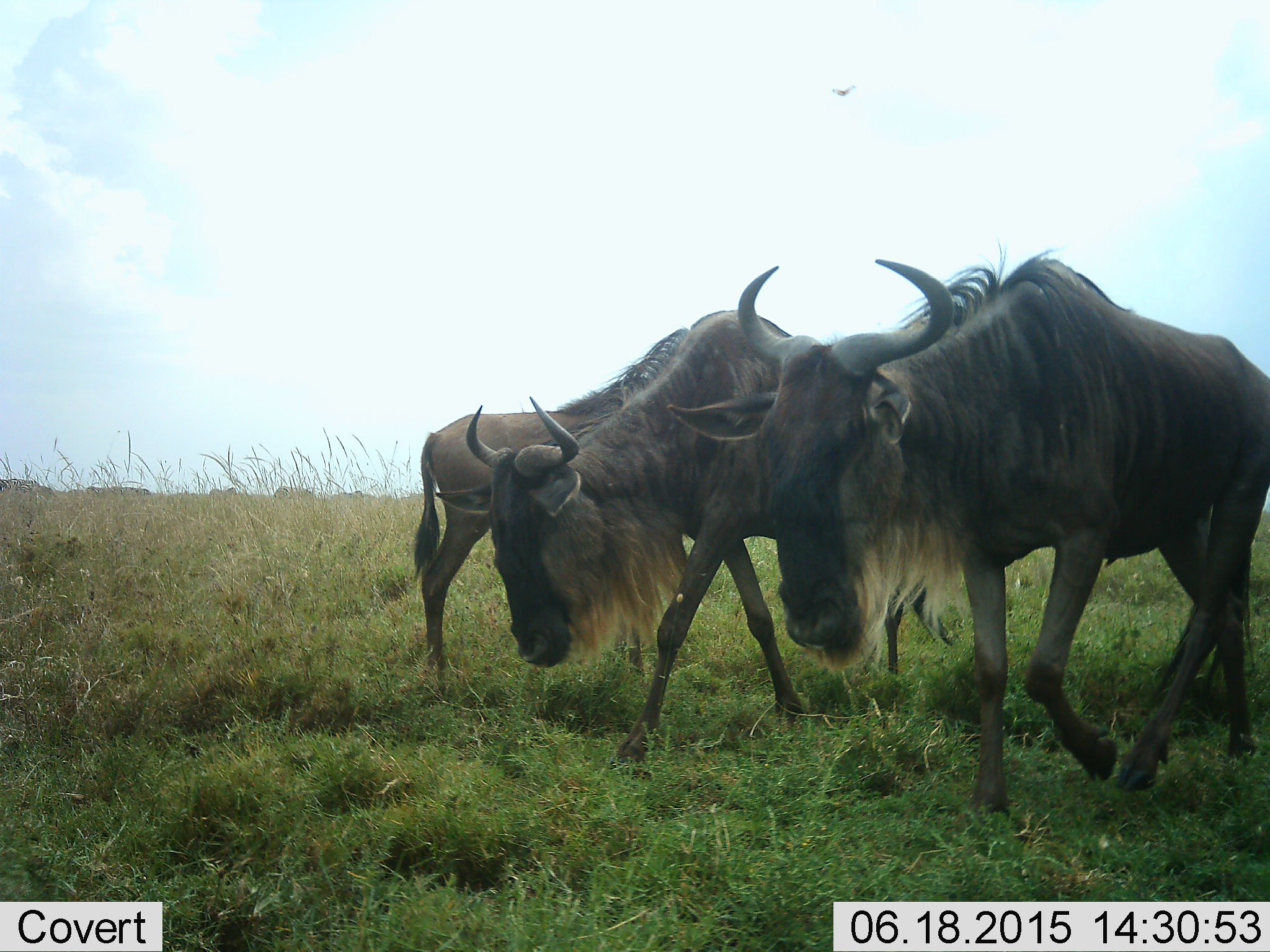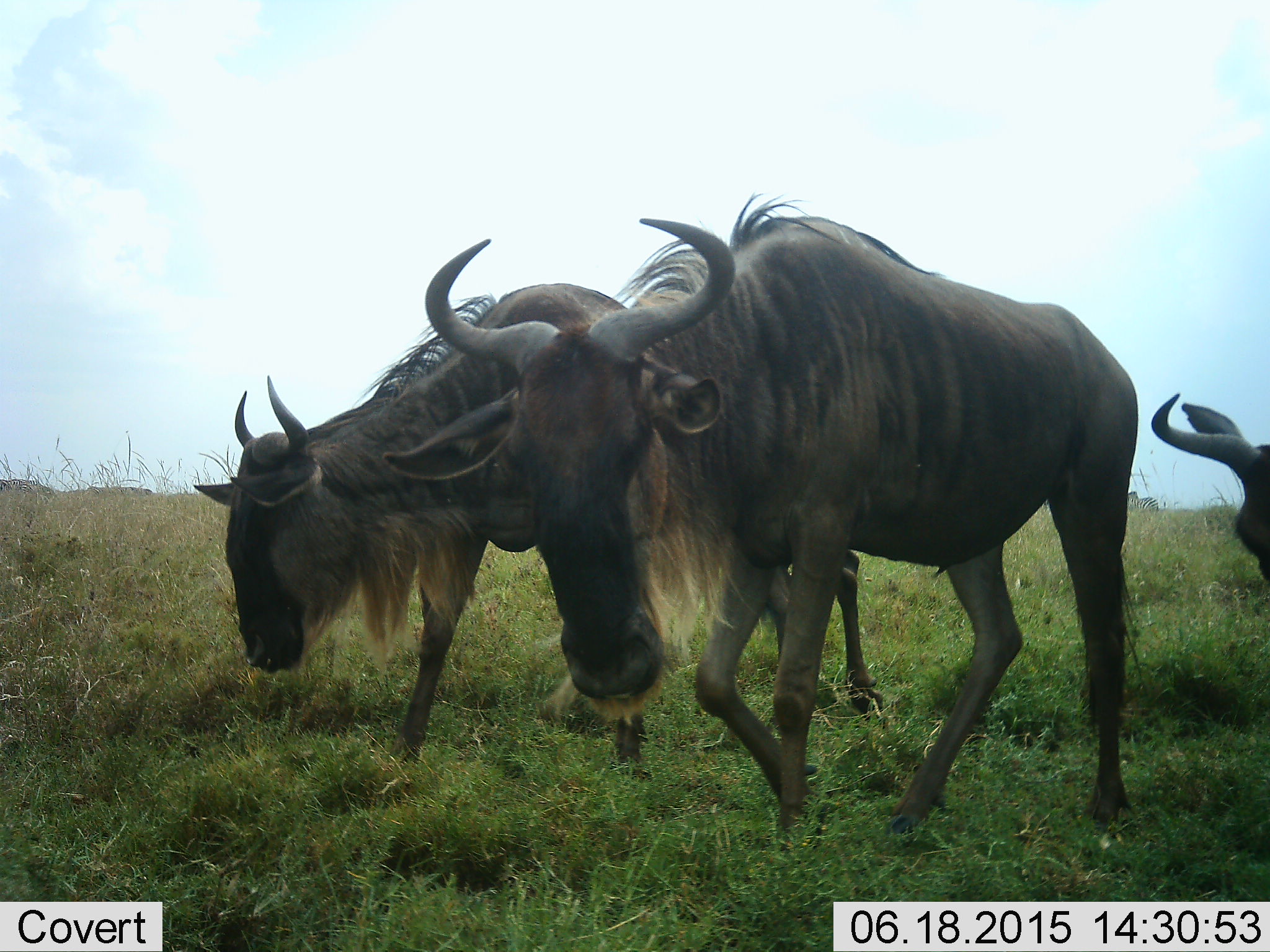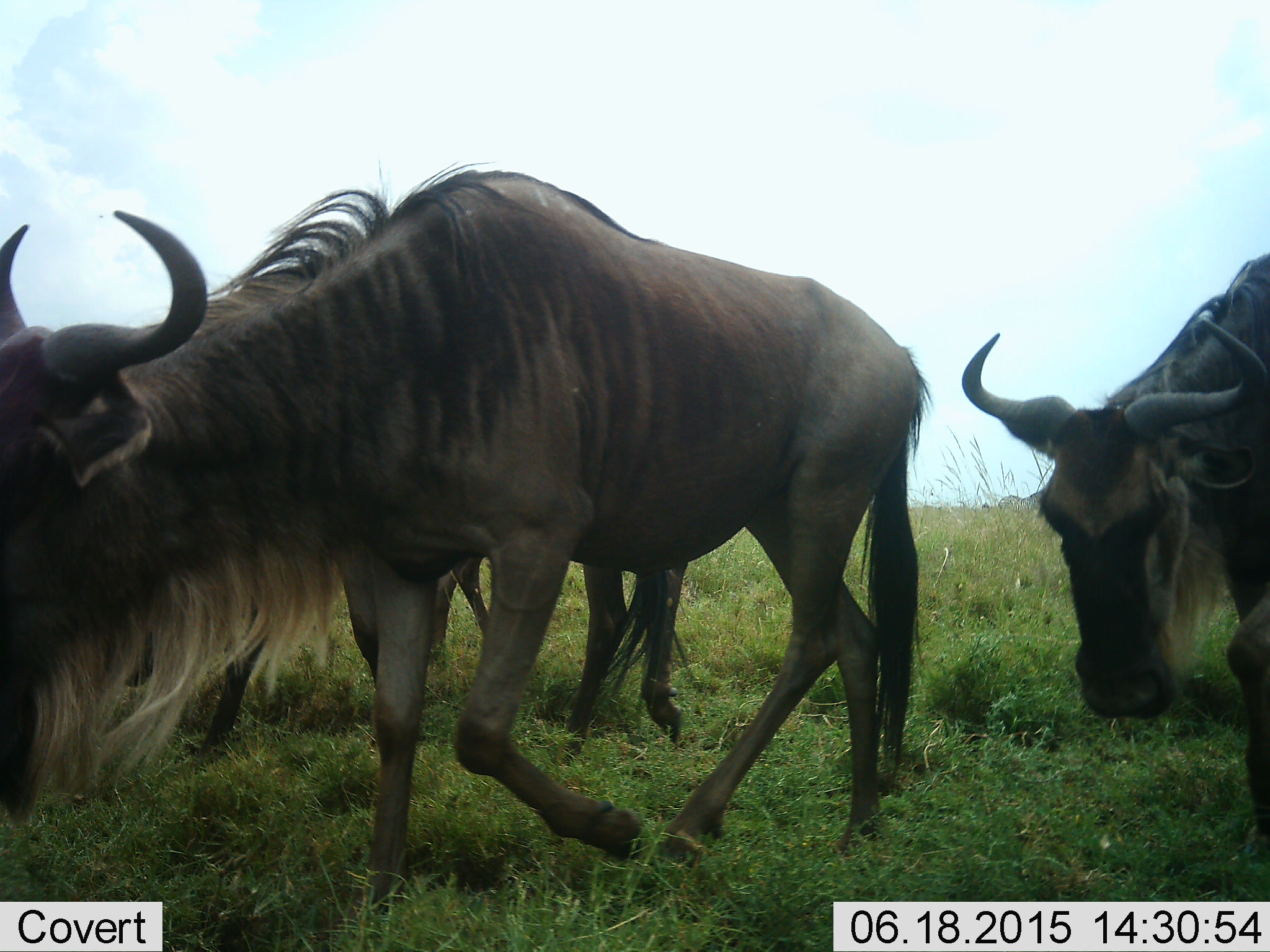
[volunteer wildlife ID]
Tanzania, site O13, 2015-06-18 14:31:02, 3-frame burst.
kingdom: Animalia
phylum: Chordata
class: Mammalia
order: Artiodactyla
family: Bovidae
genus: Connochaetes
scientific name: Connochaetes taurinus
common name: blue wildebeest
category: wildebeest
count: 4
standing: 25%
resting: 0%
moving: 100%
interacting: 0%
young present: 8%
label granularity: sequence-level